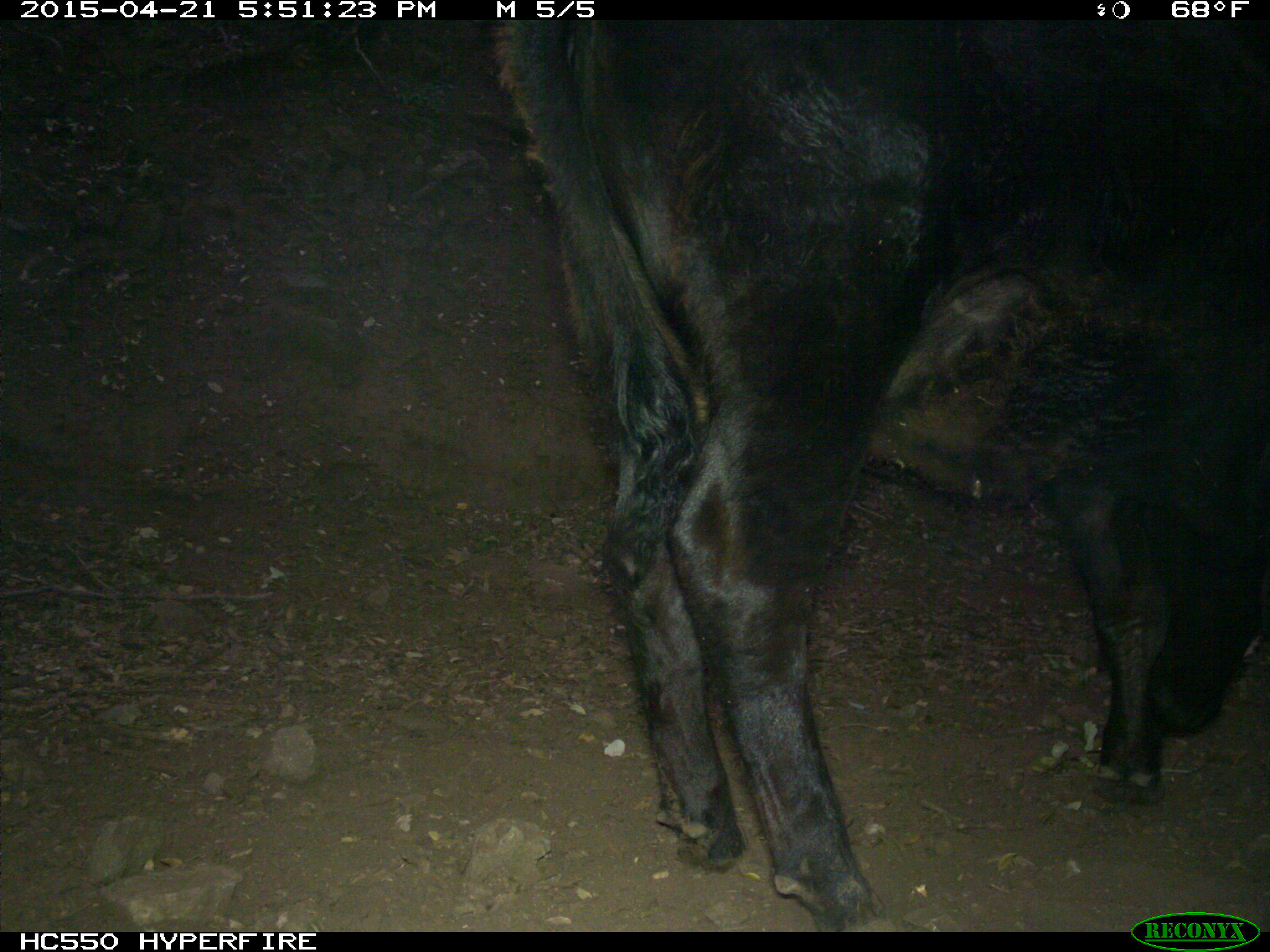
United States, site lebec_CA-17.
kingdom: Animalia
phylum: Chordata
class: Mammalia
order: Artiodactyla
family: Bovidae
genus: Bos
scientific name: Bos taurus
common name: domestic cow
Bos taurus (domestic cow).